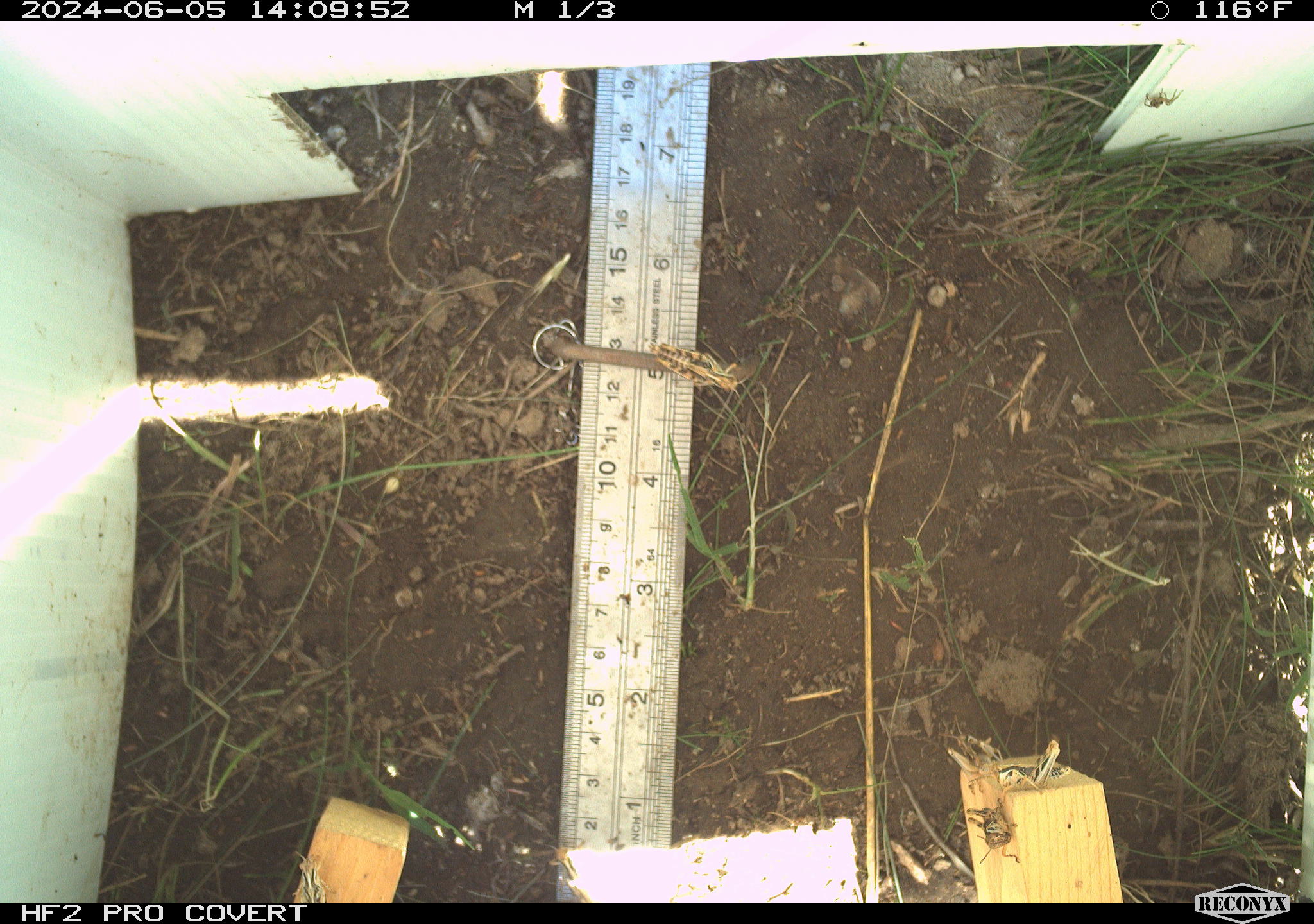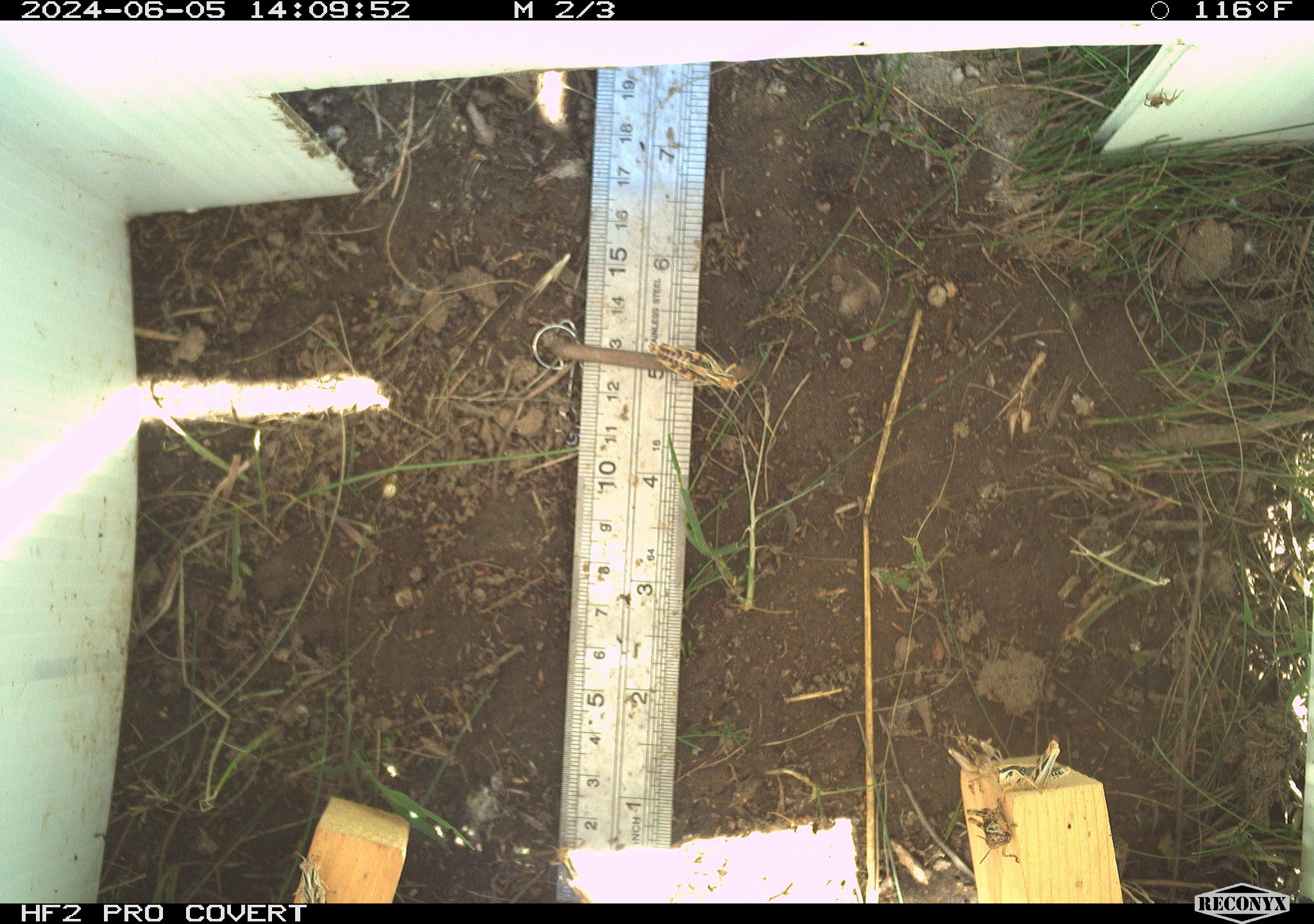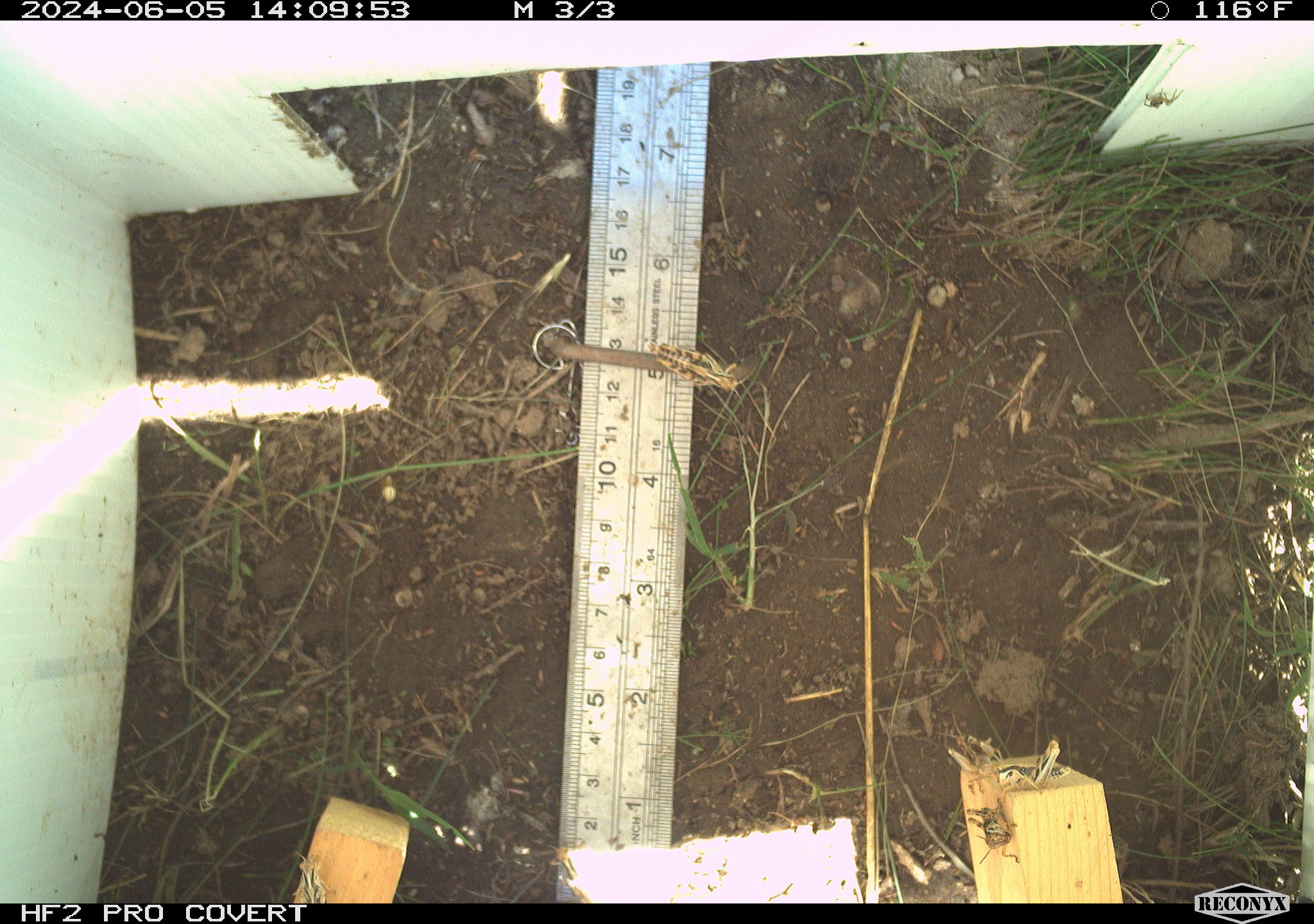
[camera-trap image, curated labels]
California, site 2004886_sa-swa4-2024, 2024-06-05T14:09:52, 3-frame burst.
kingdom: Animalia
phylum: Arthropoda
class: Insecta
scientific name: Insecta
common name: insect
Insect (Insecta).